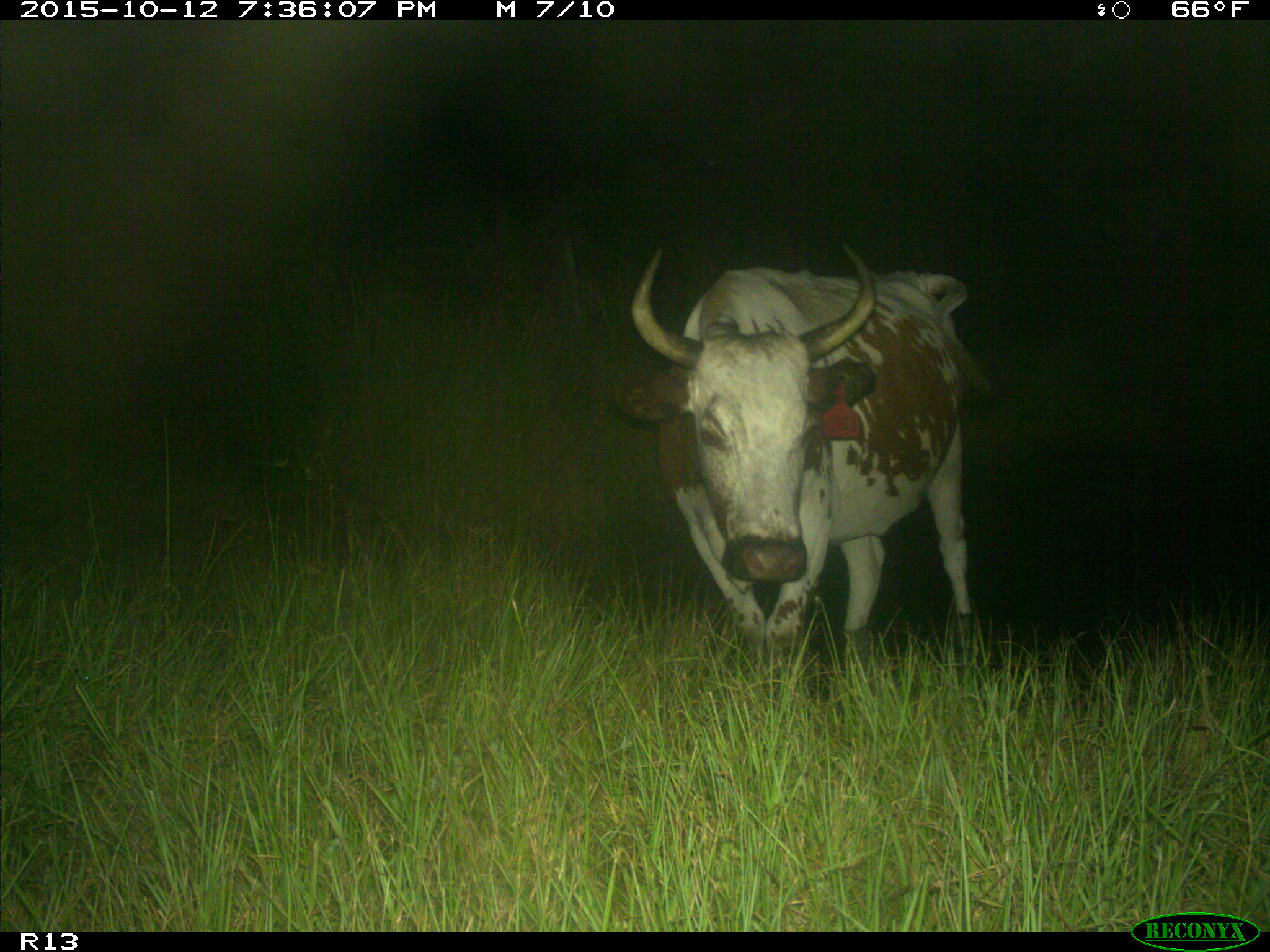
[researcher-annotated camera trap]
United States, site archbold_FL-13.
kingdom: Animalia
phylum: Chordata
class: Mammalia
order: Artiodactyla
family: Bovidae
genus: Bos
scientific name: Bos taurus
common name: domestic cow